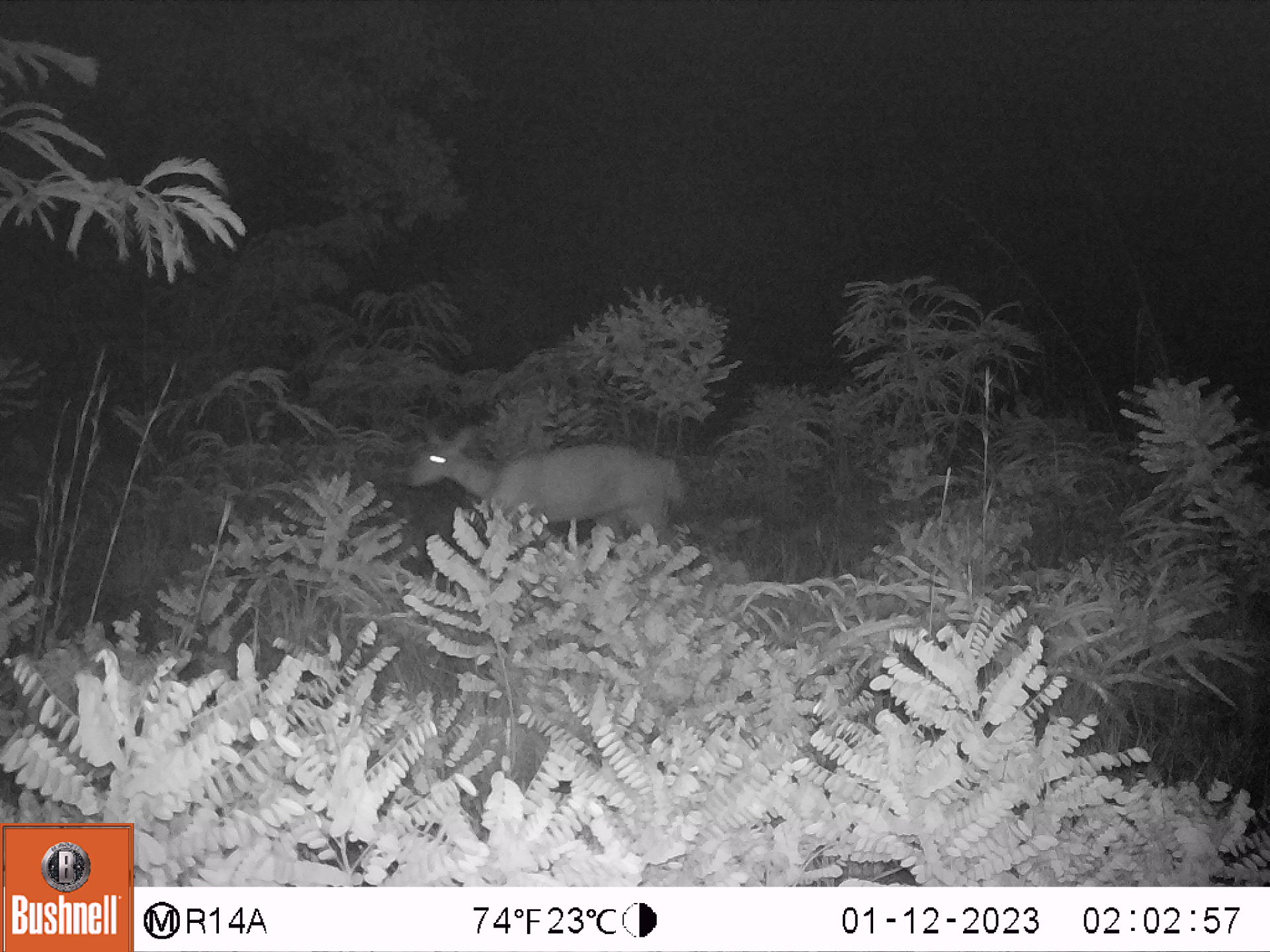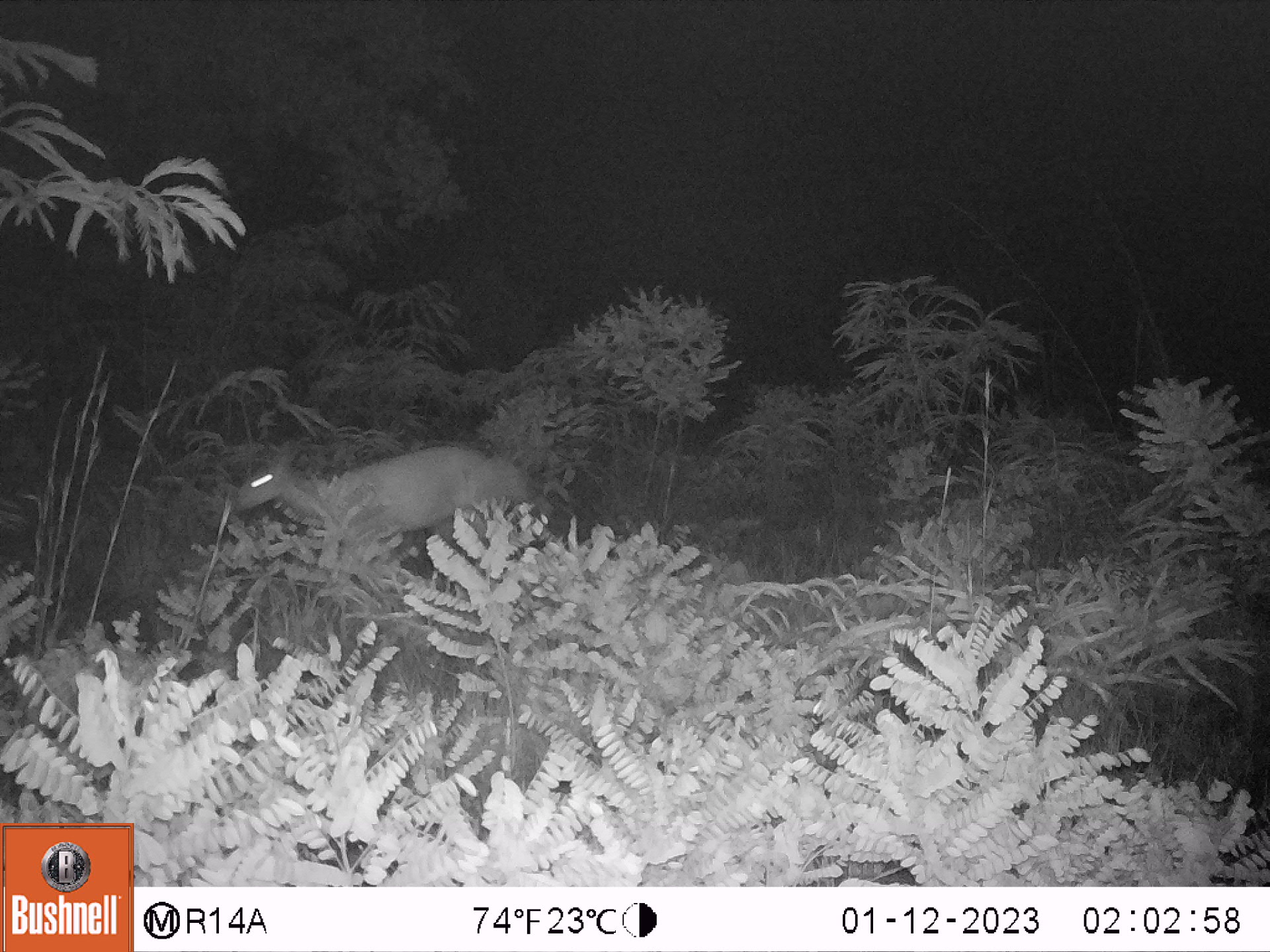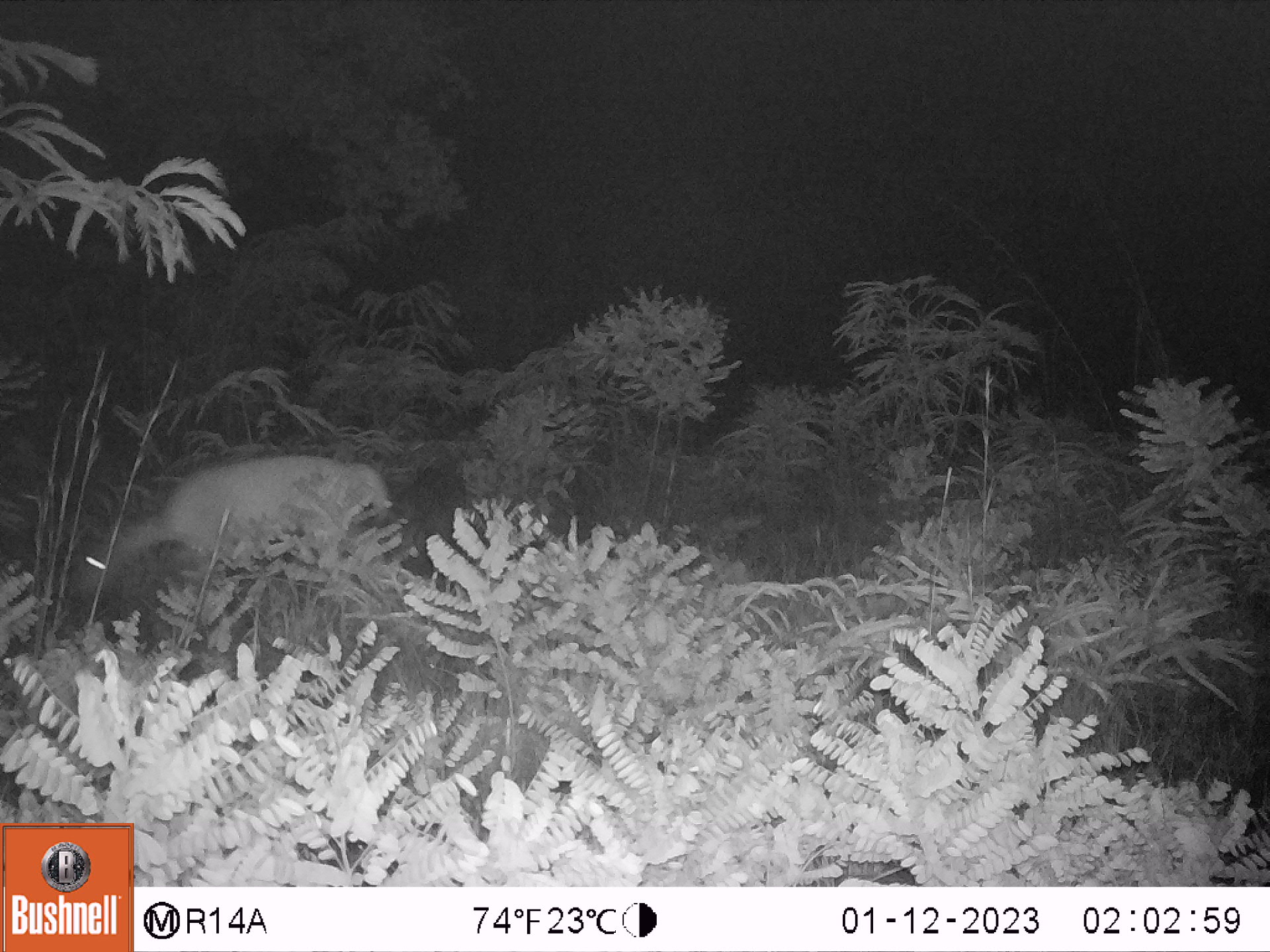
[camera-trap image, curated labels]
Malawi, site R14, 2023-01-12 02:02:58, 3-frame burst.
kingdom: Animalia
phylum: Chordata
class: Mammalia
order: Artiodactyla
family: Bovidae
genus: Tragelaphus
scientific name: Tragelaphus sylvaticus sylvaticus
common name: cape bushbuck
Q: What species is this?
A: Cape bushbuck (Tragelaphus sylvaticus sylvaticus).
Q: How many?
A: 1.